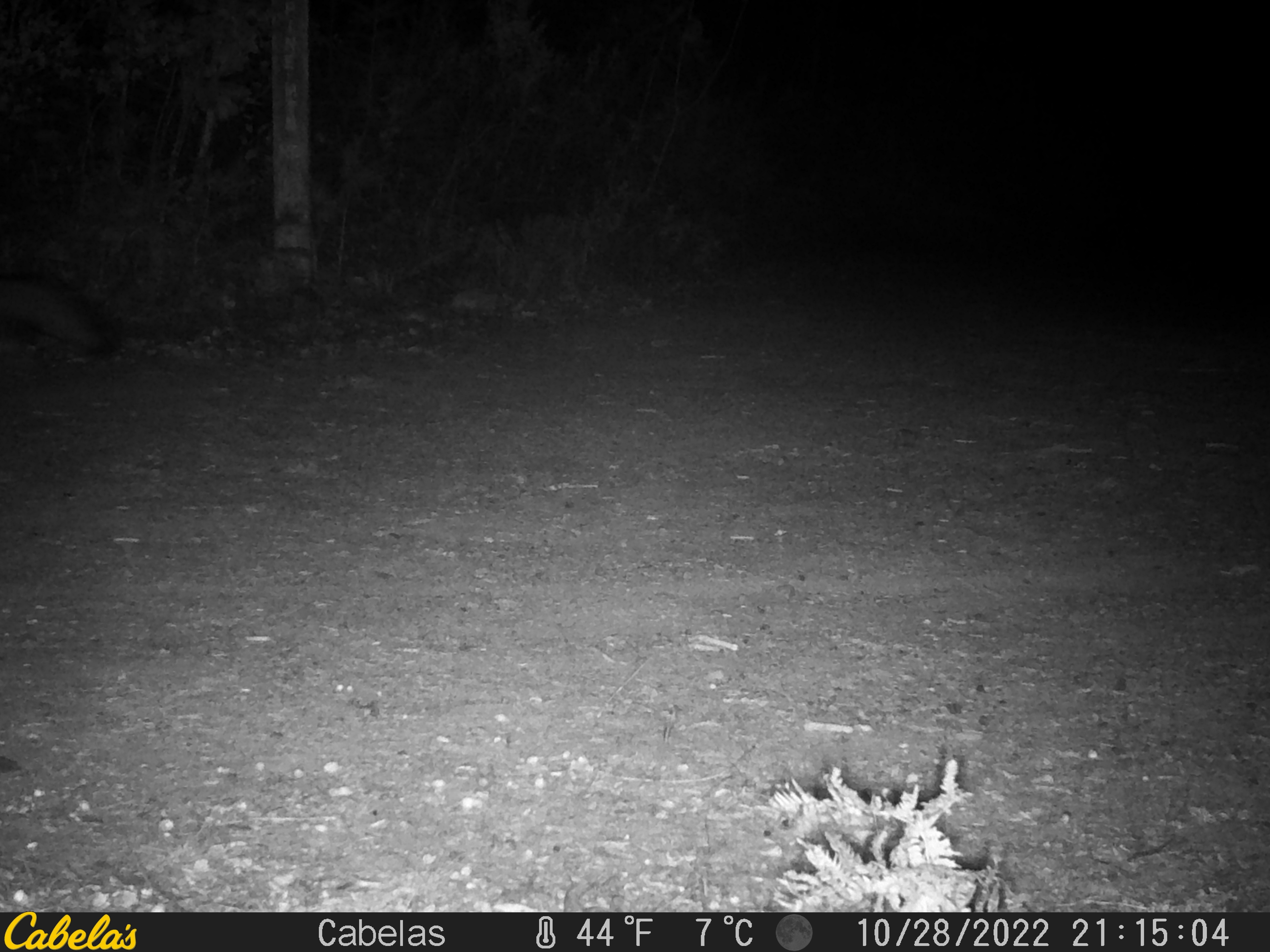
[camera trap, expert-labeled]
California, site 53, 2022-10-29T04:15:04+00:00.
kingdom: Animalia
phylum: Chordata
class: Mammalia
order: Carnivora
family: Canidae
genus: Urocyon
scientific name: Urocyon cinereoargenteus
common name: gray fox